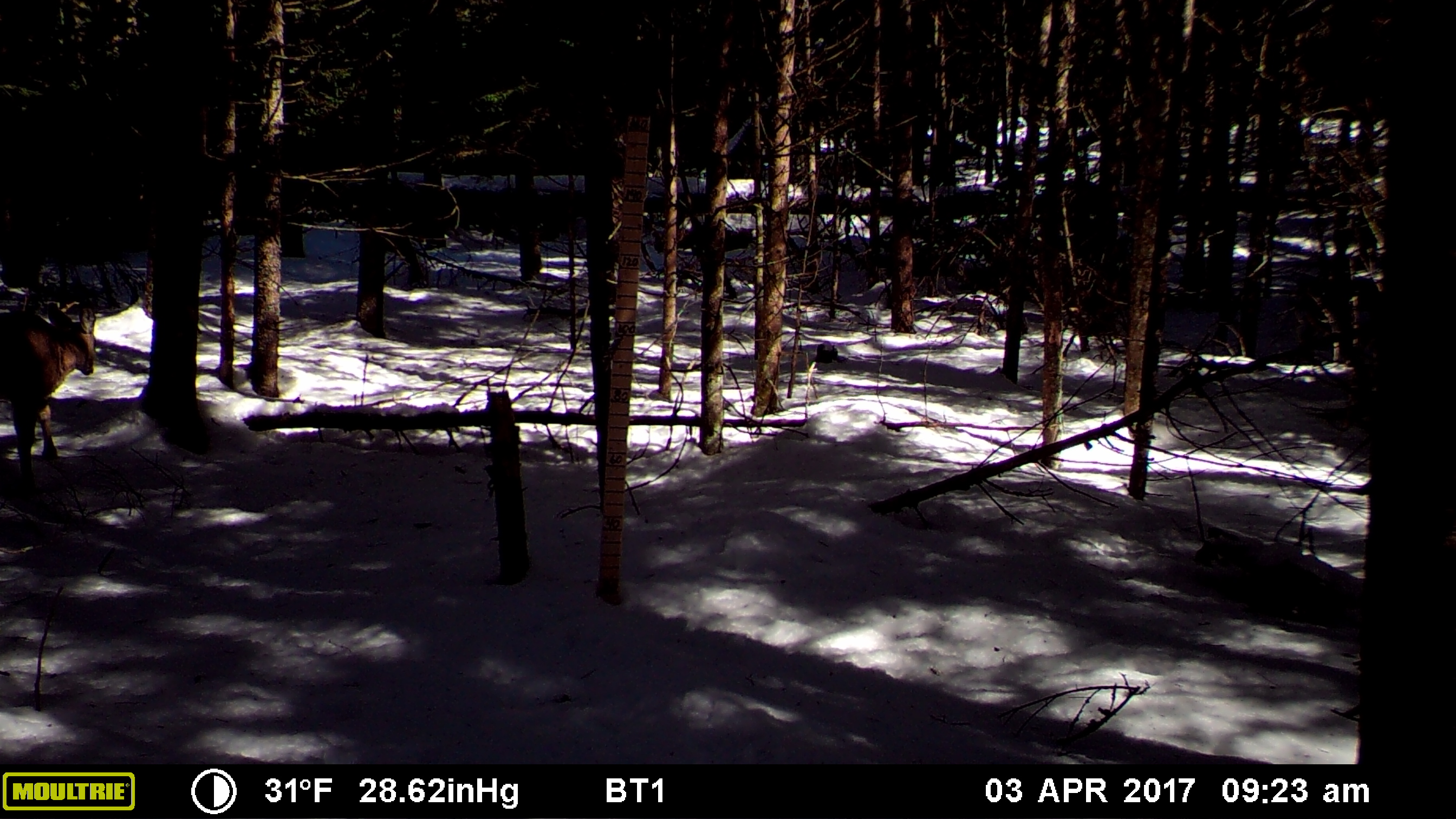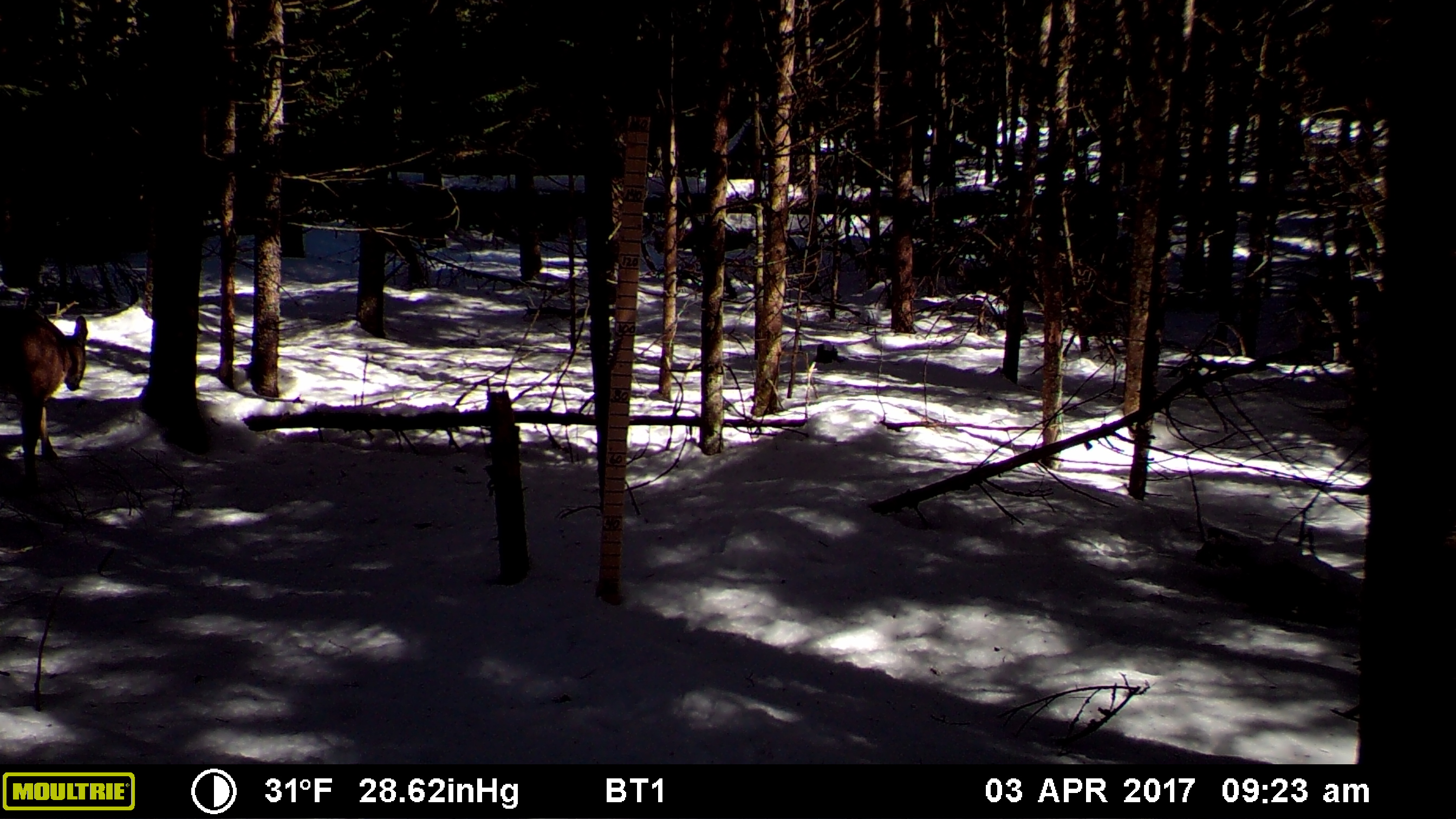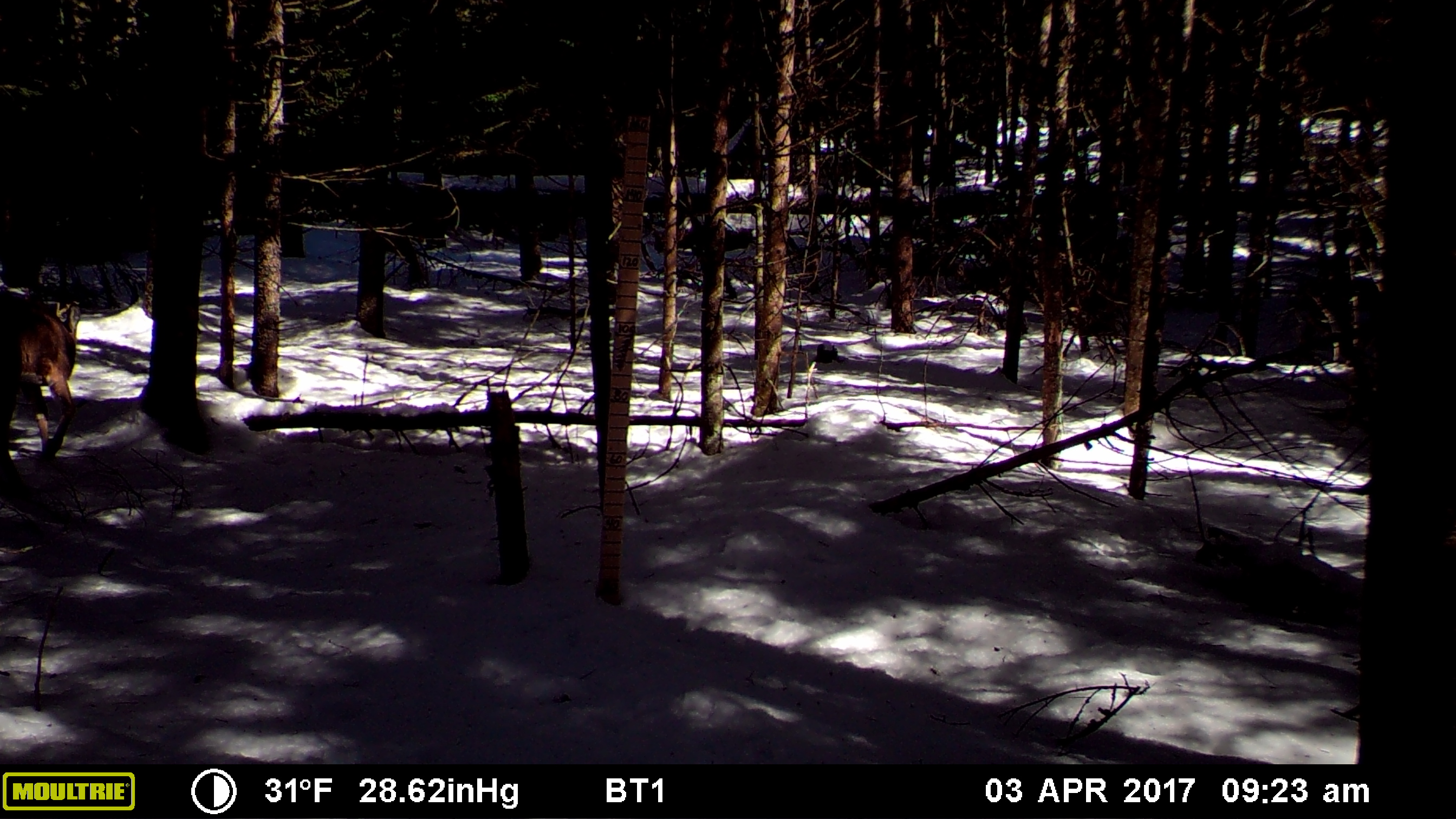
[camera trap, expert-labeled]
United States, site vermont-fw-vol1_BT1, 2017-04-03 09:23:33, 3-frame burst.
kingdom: Animalia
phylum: Chordata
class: Mammalia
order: Artiodactyla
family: Cervidae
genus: Odocoileus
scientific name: Odocoileus virginianus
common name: white-tailed deer